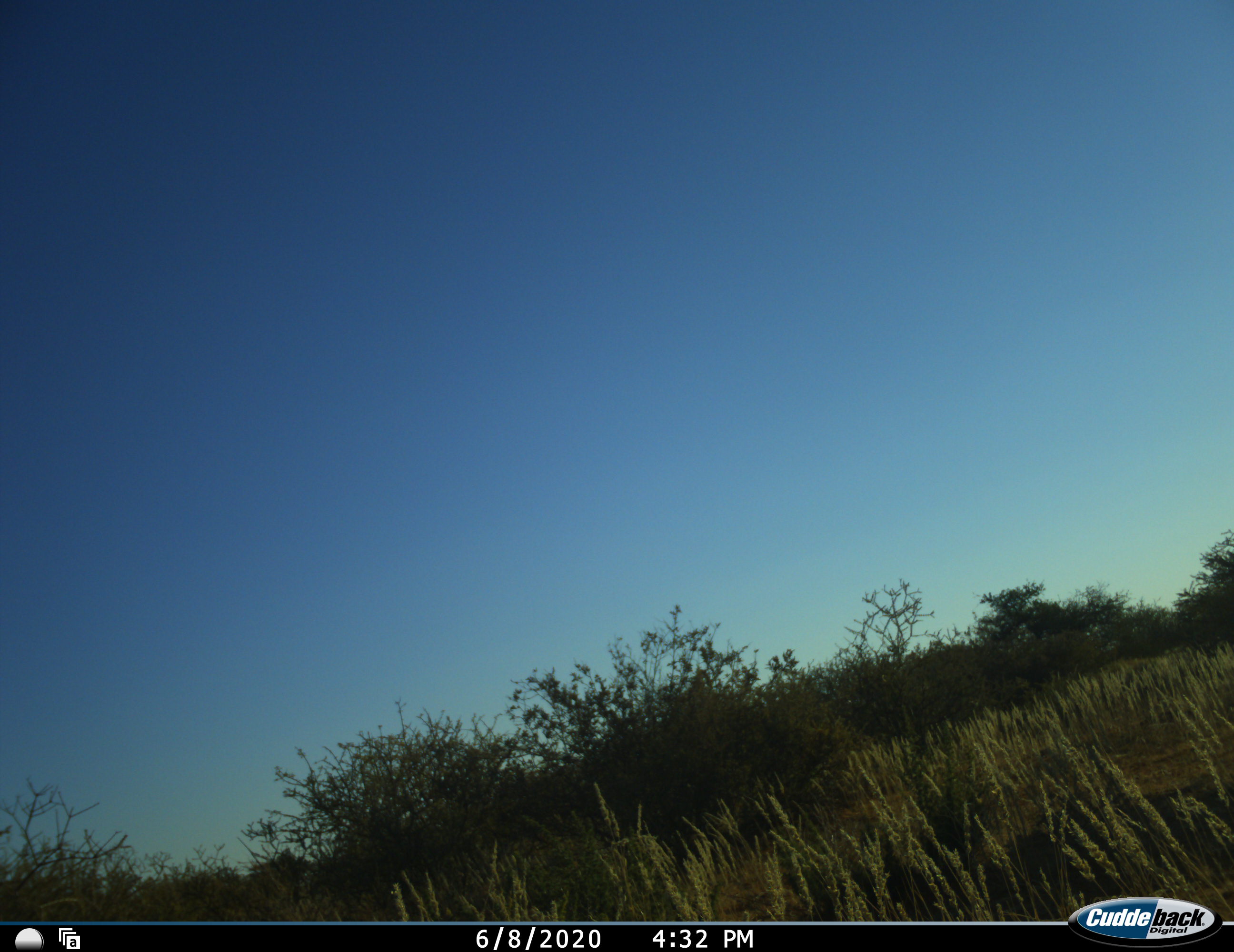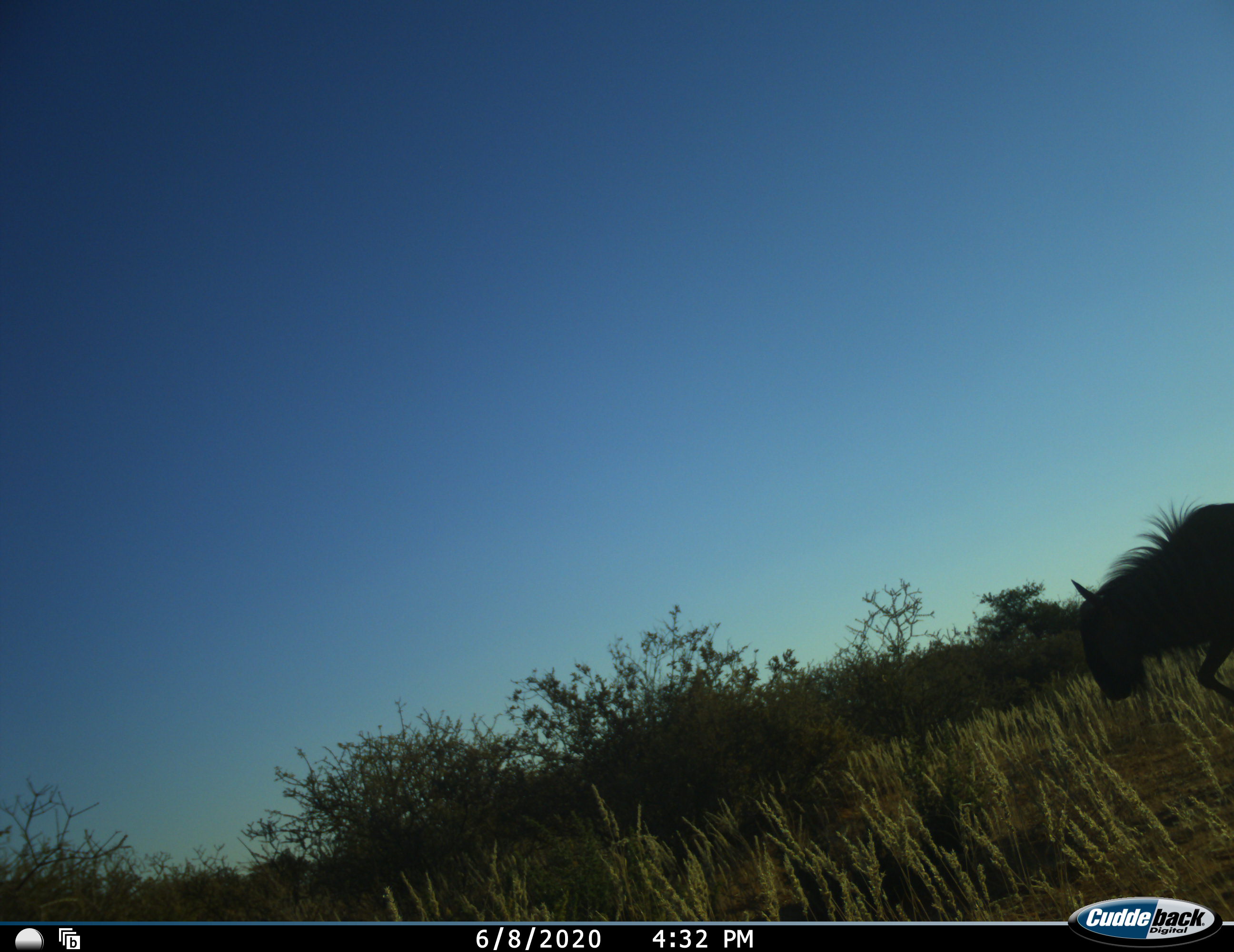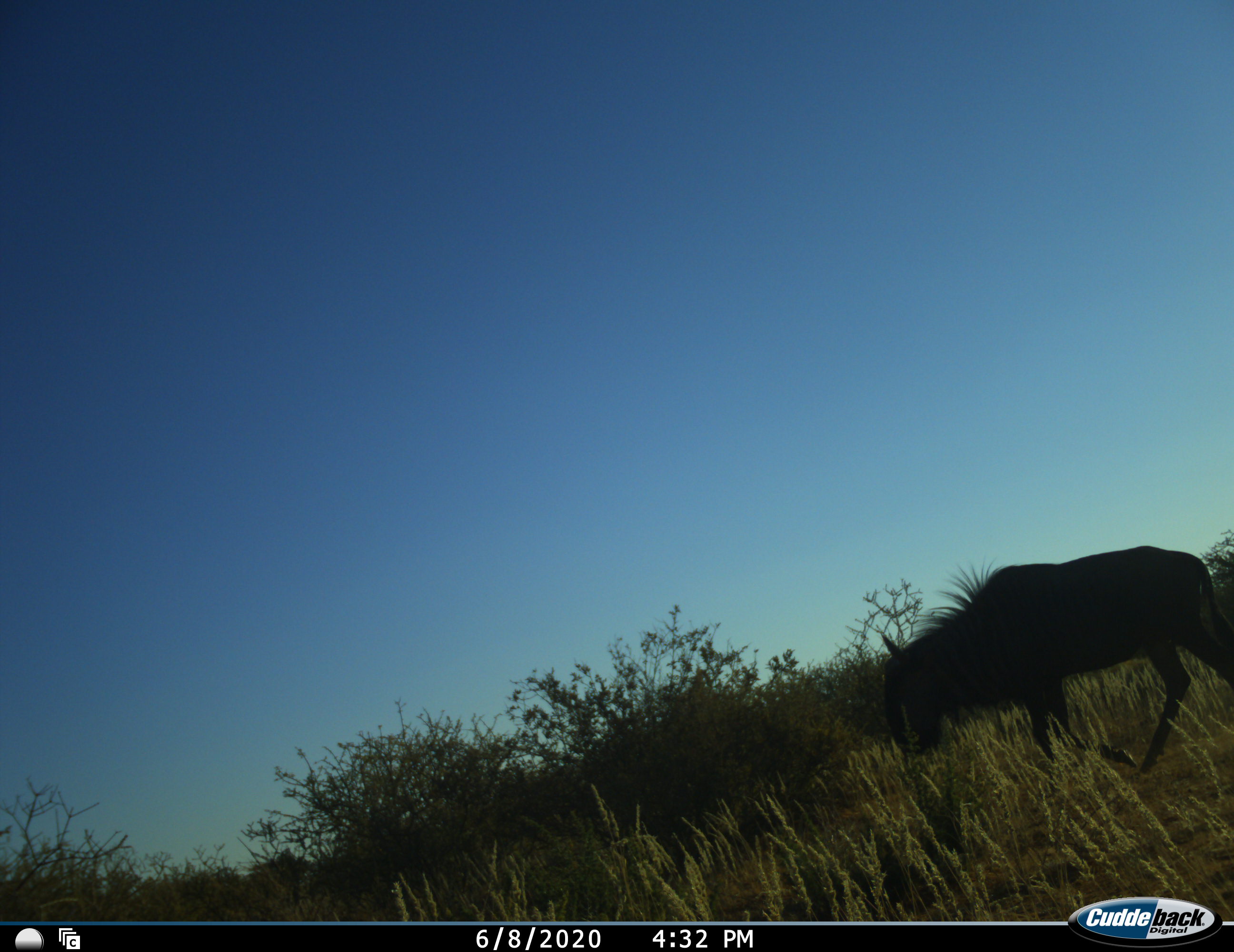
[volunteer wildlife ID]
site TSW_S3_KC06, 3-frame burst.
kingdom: Animalia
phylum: Chordata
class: Mammalia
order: Artiodactyla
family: Bovidae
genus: Connochaetes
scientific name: Connochaetes taurinus taurinus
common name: blue wildebeest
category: wildebeestblue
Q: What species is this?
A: Wildebeestblue (blue wildebeest) (Connochaetes taurinus taurinus).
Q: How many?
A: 1.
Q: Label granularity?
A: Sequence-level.